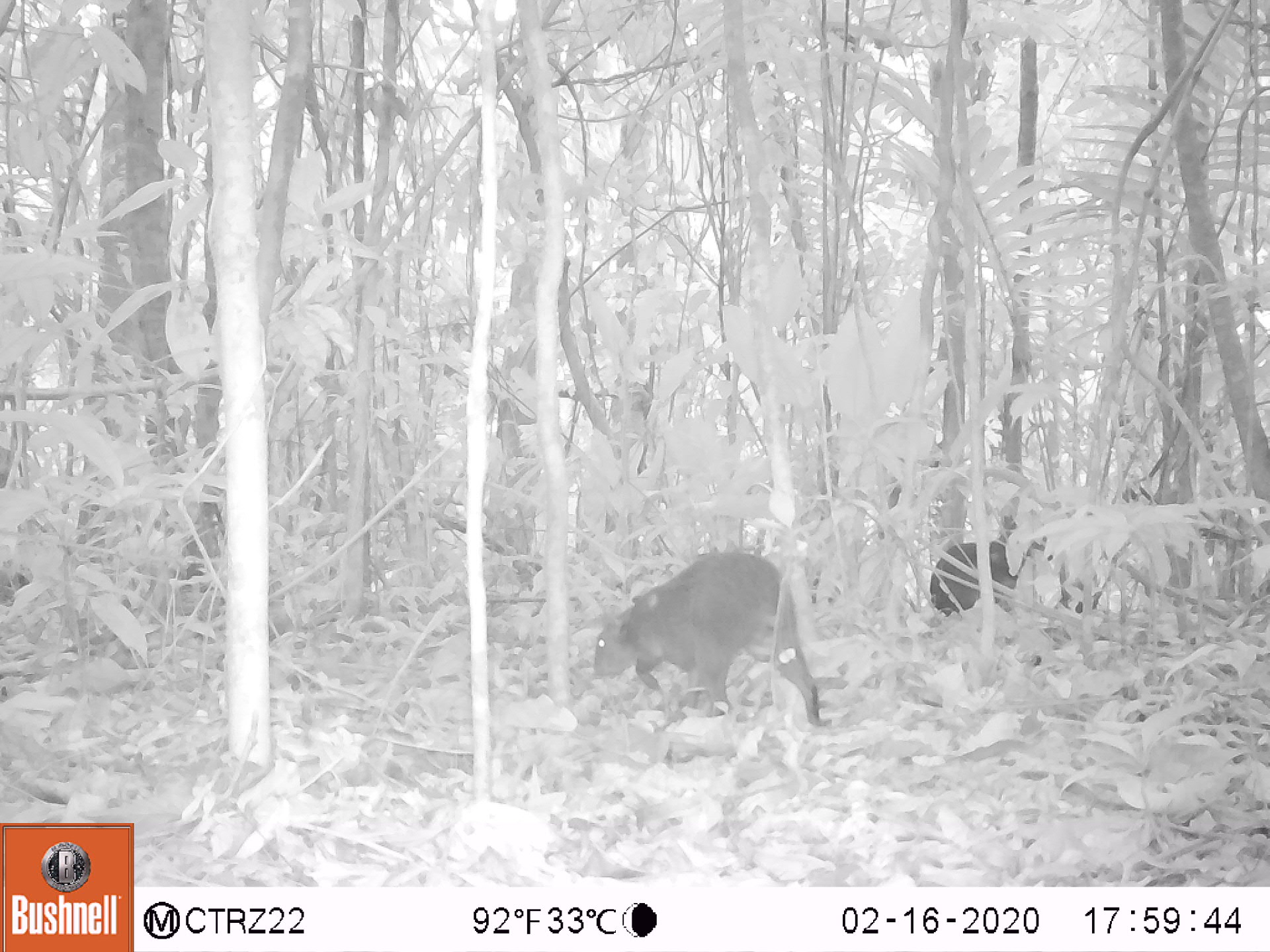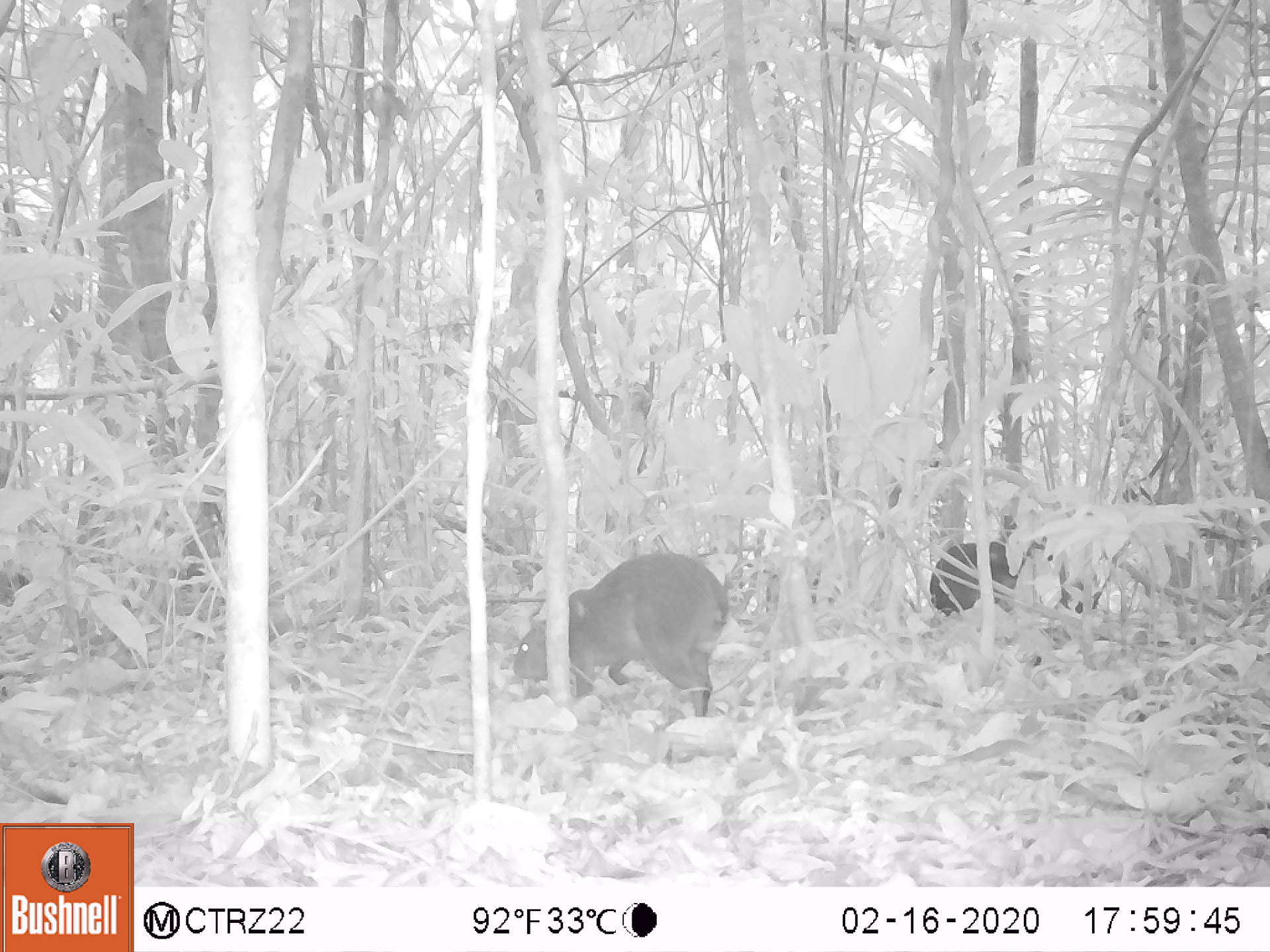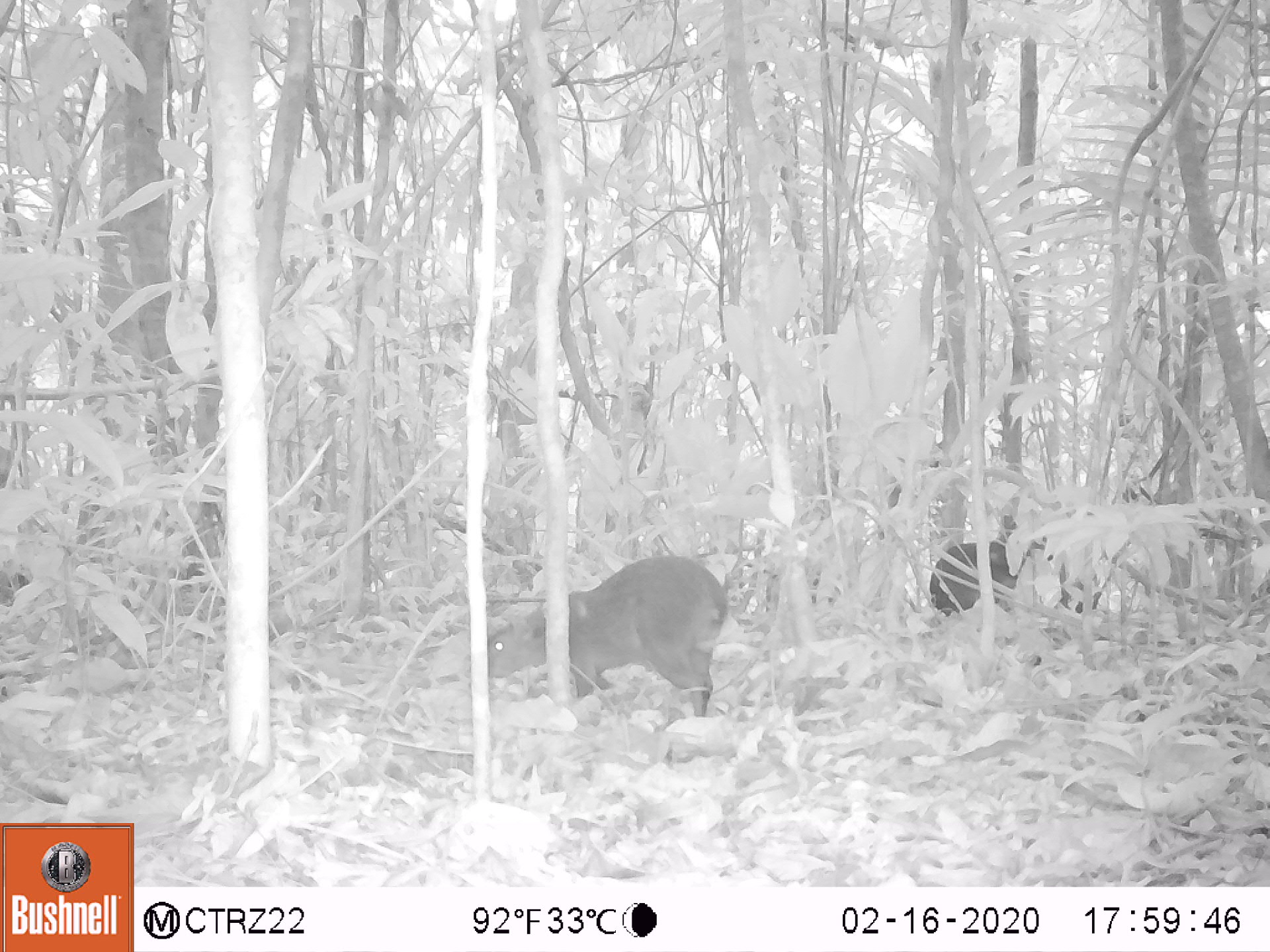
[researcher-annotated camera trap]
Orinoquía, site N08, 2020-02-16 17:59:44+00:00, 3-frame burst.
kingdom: Animalia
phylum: Chordata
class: Mammalia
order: Rodentia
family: Dasyproctidae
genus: Dasyprocta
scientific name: Dasyprocta fuliginosa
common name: black agouti